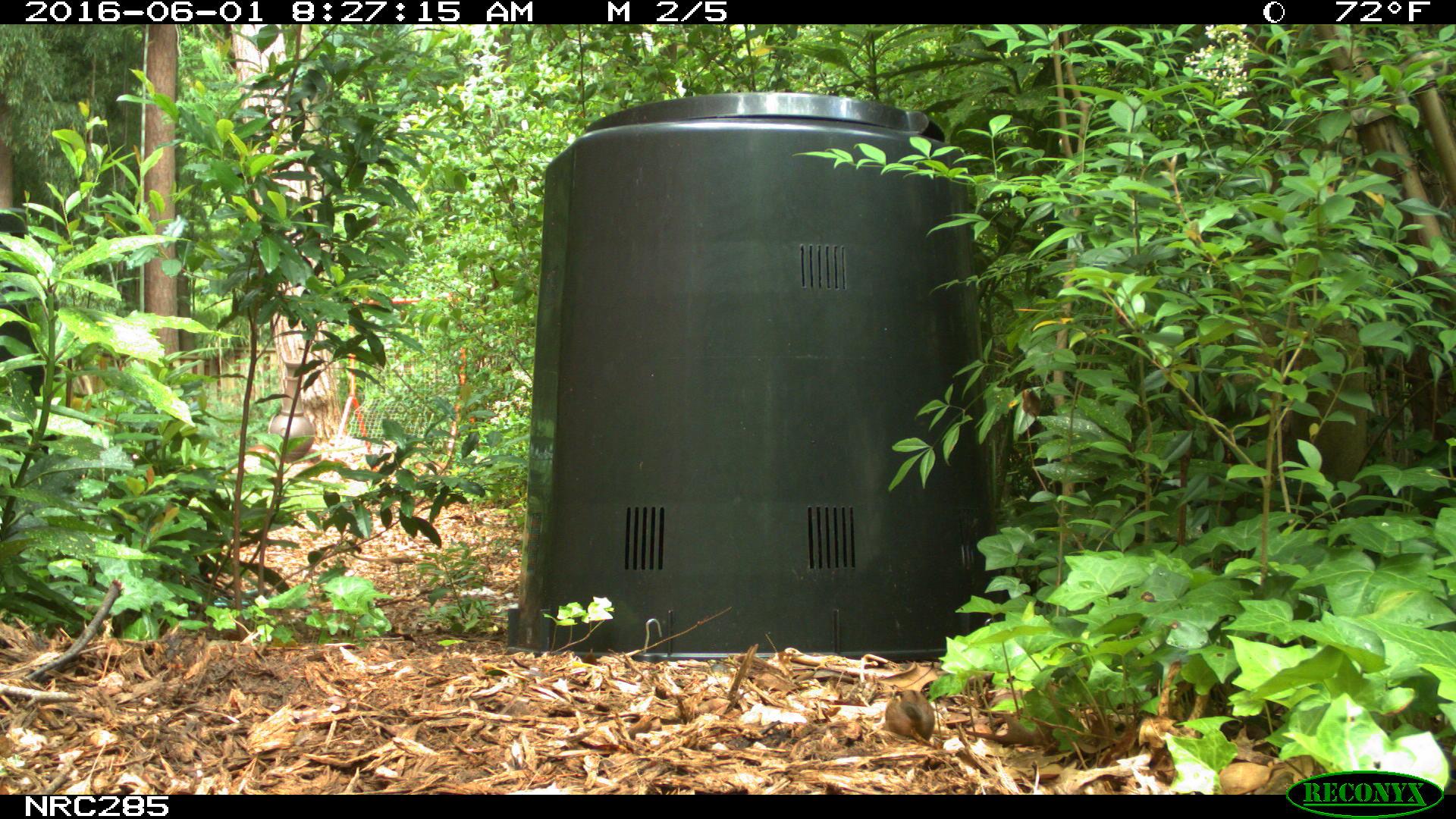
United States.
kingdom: Animalia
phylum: Chordata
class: Mammalia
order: Rodentia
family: Sciuridae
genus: Tamias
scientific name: Tamias striatus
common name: eastern chipmunk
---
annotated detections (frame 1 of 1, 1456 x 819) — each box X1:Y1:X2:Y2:
Eastern Chipmunk: 884:680:942:741